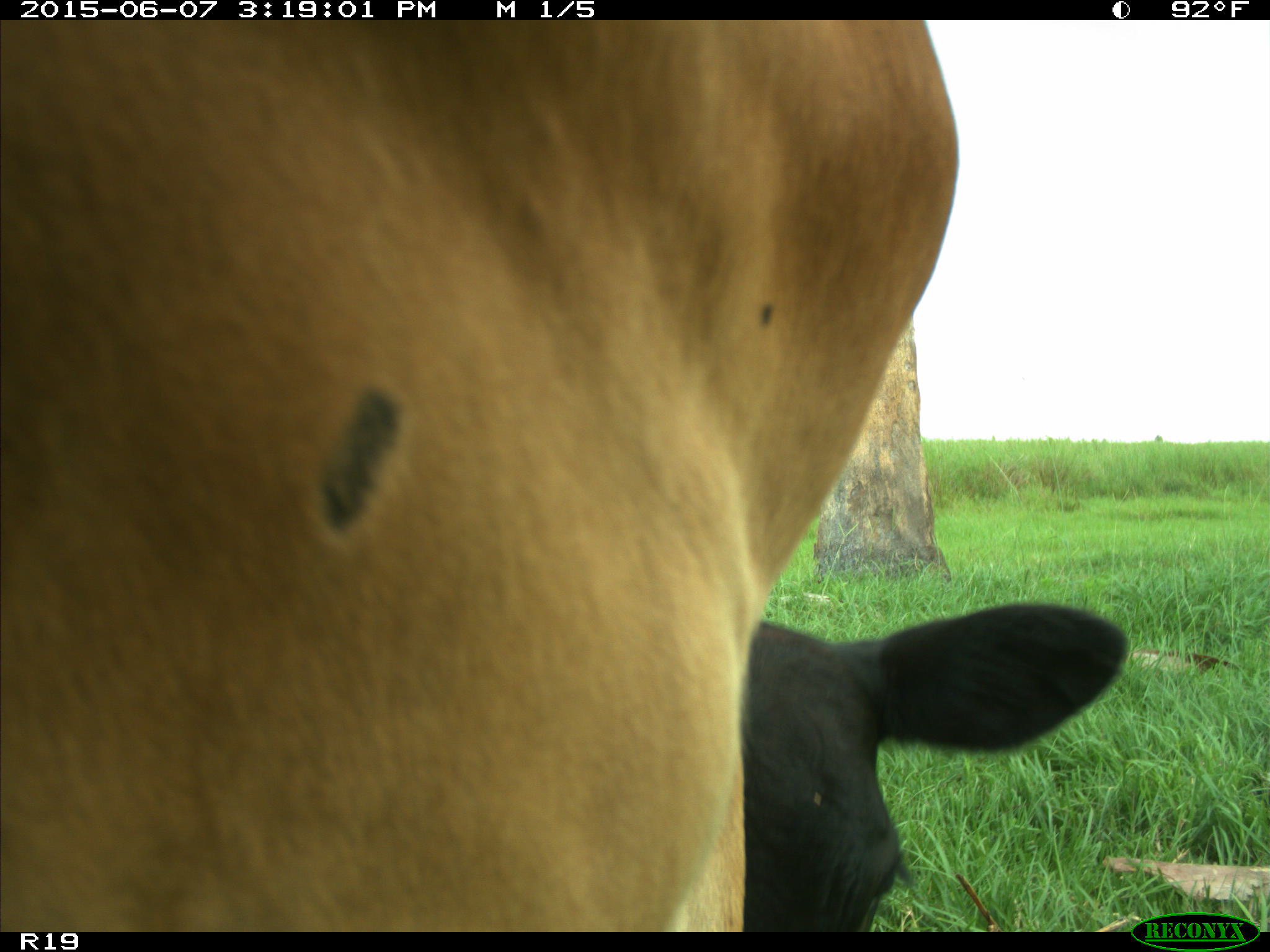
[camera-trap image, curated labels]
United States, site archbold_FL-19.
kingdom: Animalia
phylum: Chordata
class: Mammalia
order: Artiodactyla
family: Bovidae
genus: Bos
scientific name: Bos taurus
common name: domestic cow